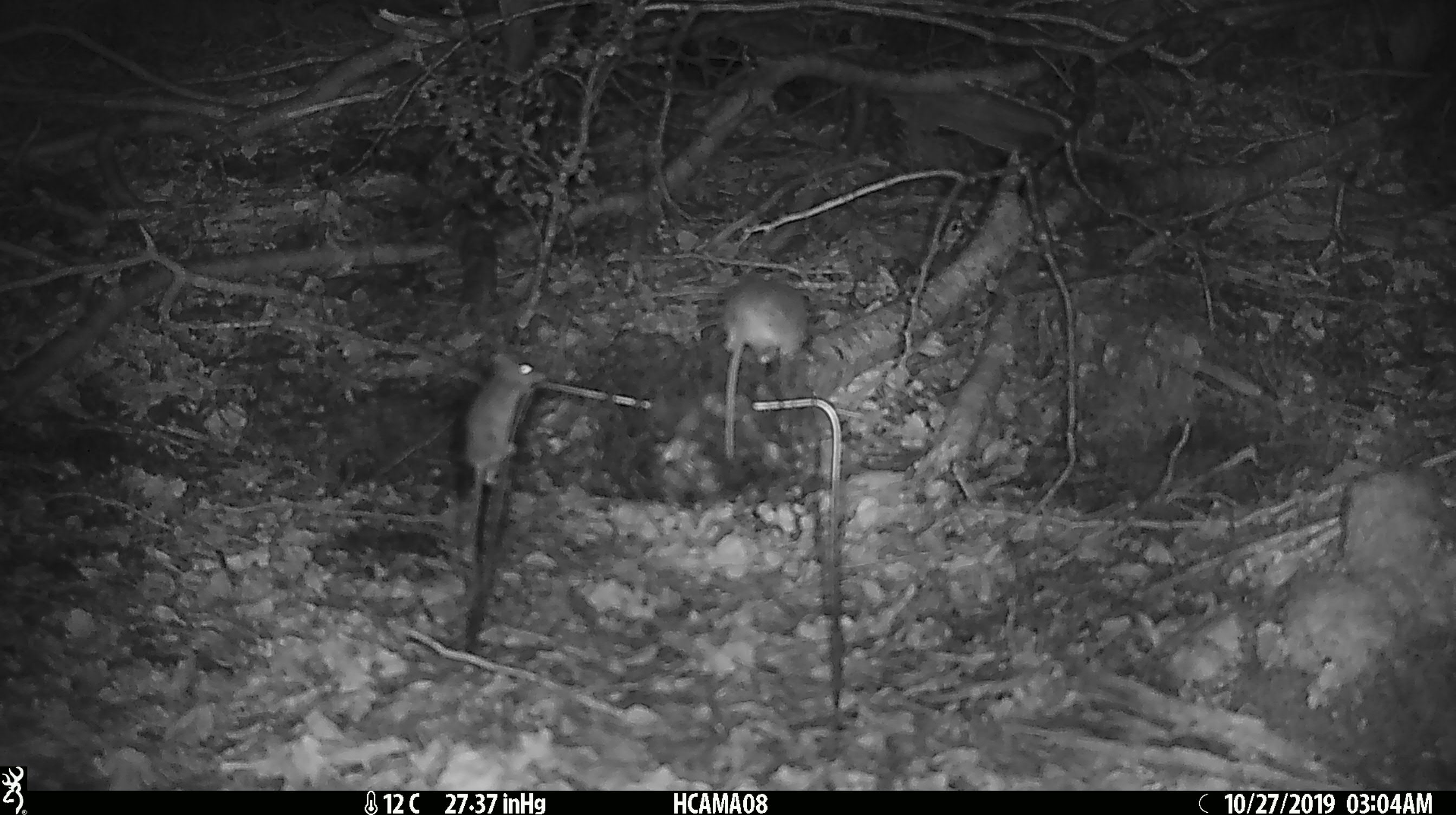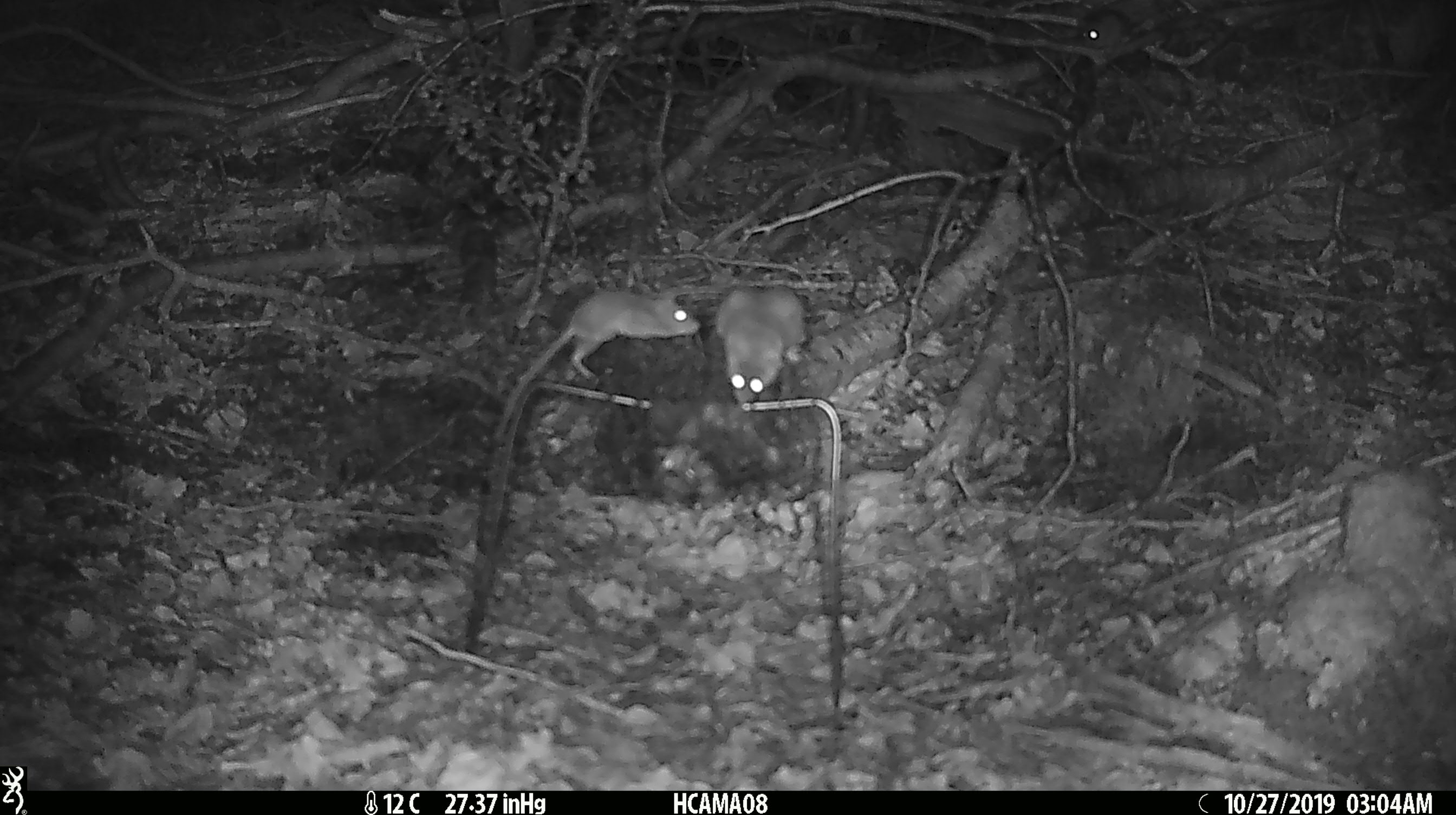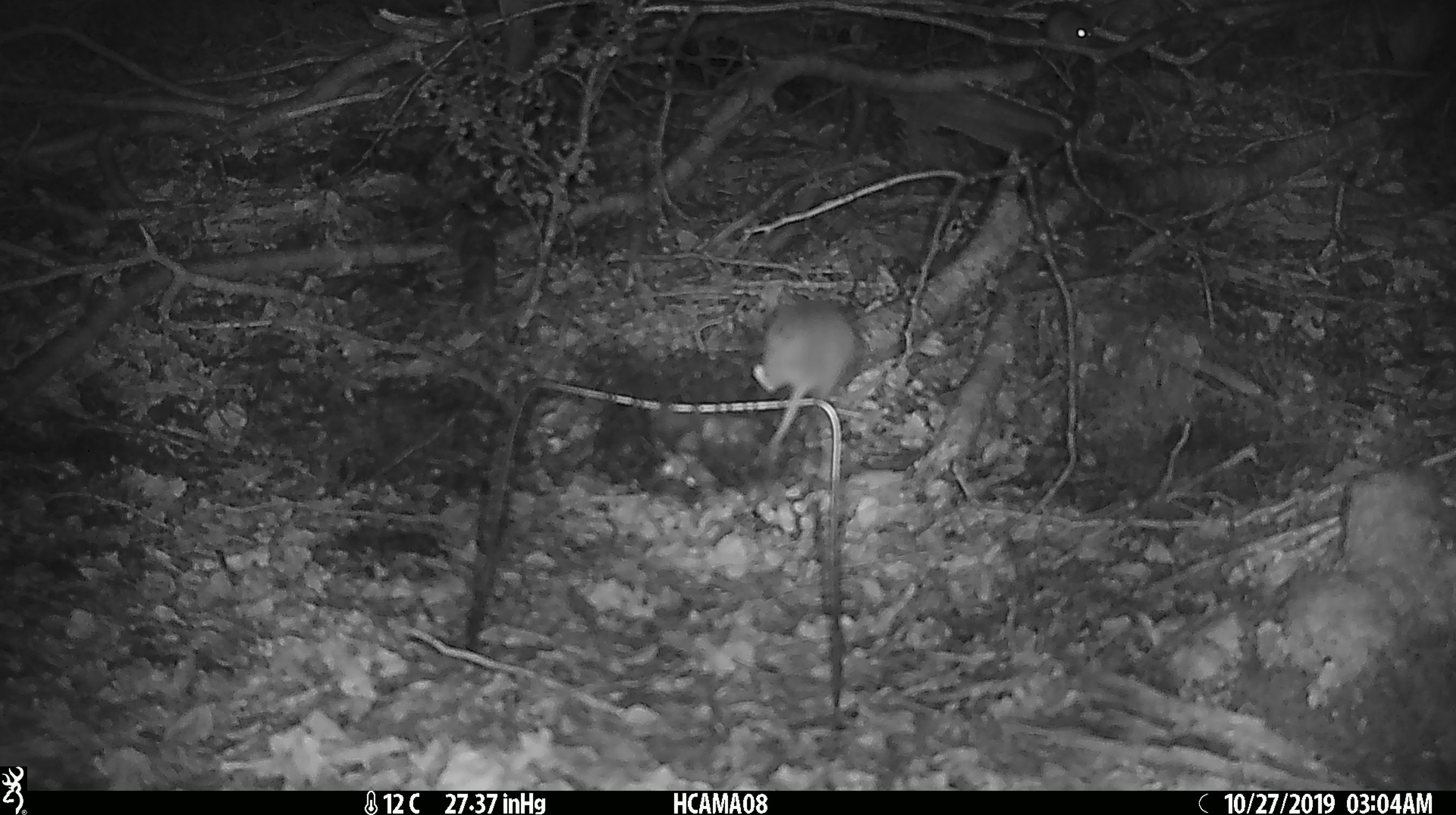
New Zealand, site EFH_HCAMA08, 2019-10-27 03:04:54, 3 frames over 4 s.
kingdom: Animalia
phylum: Chordata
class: Mammalia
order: Rodentia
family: Muridae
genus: Mus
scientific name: Mus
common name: mouse